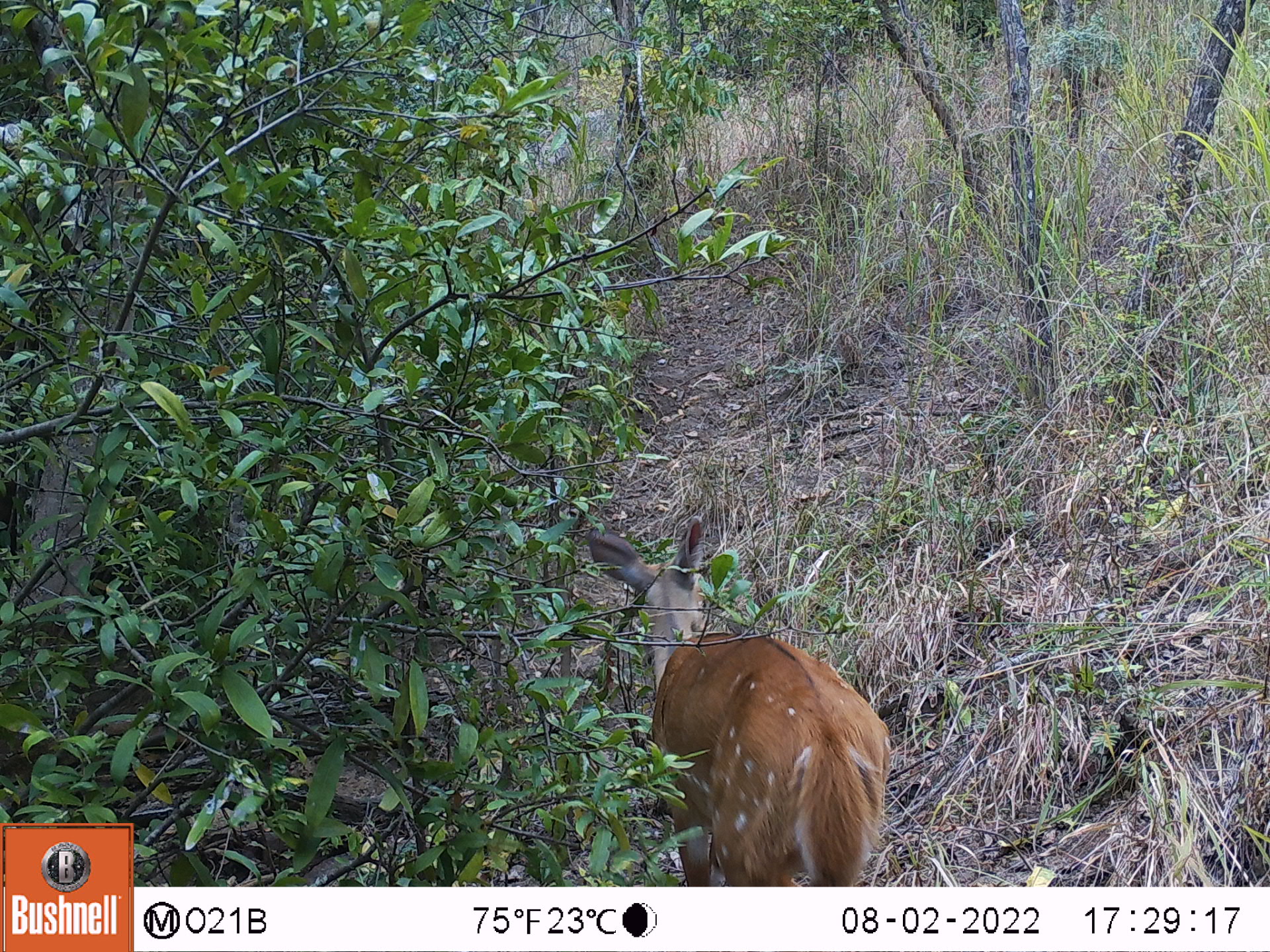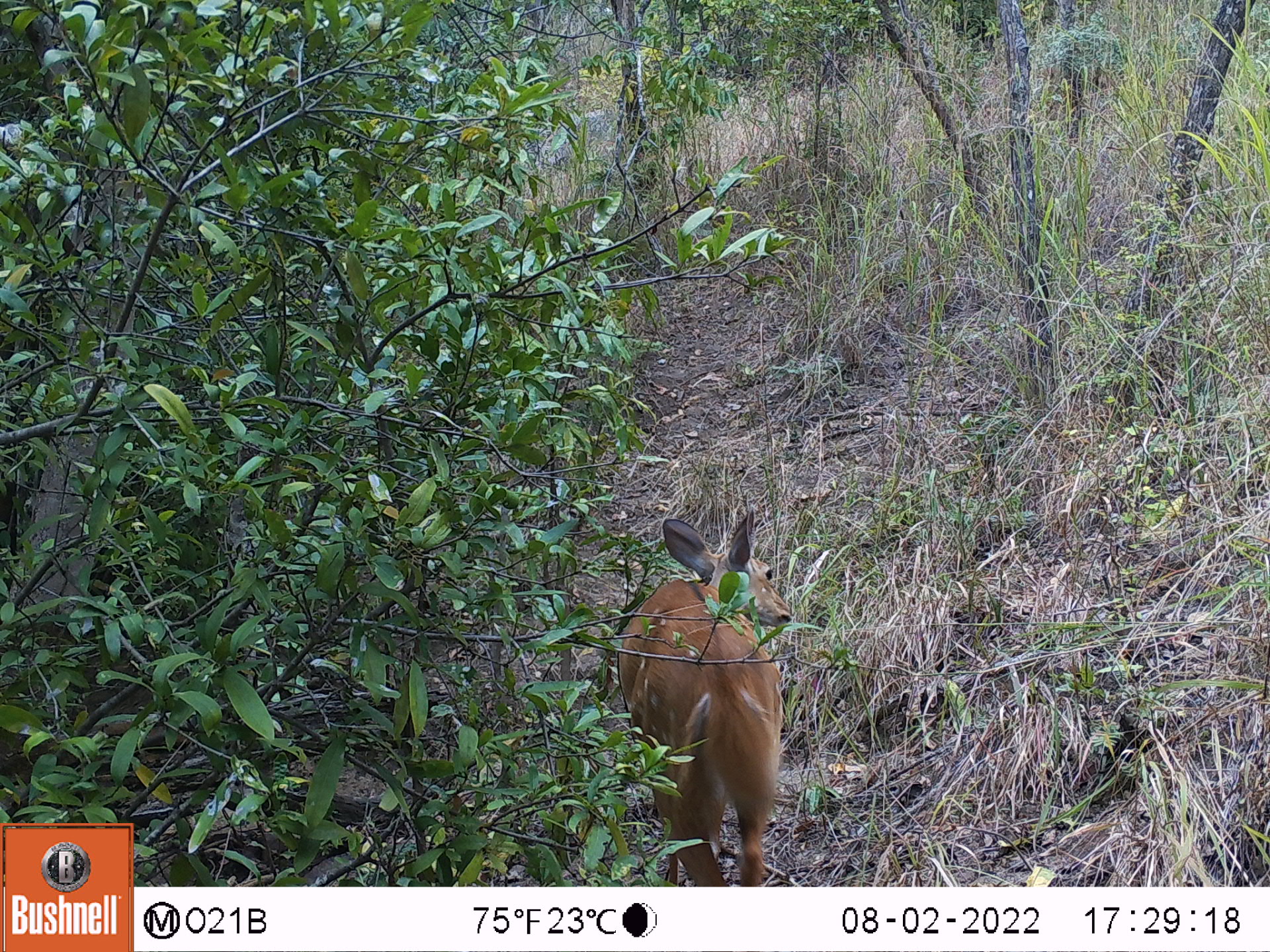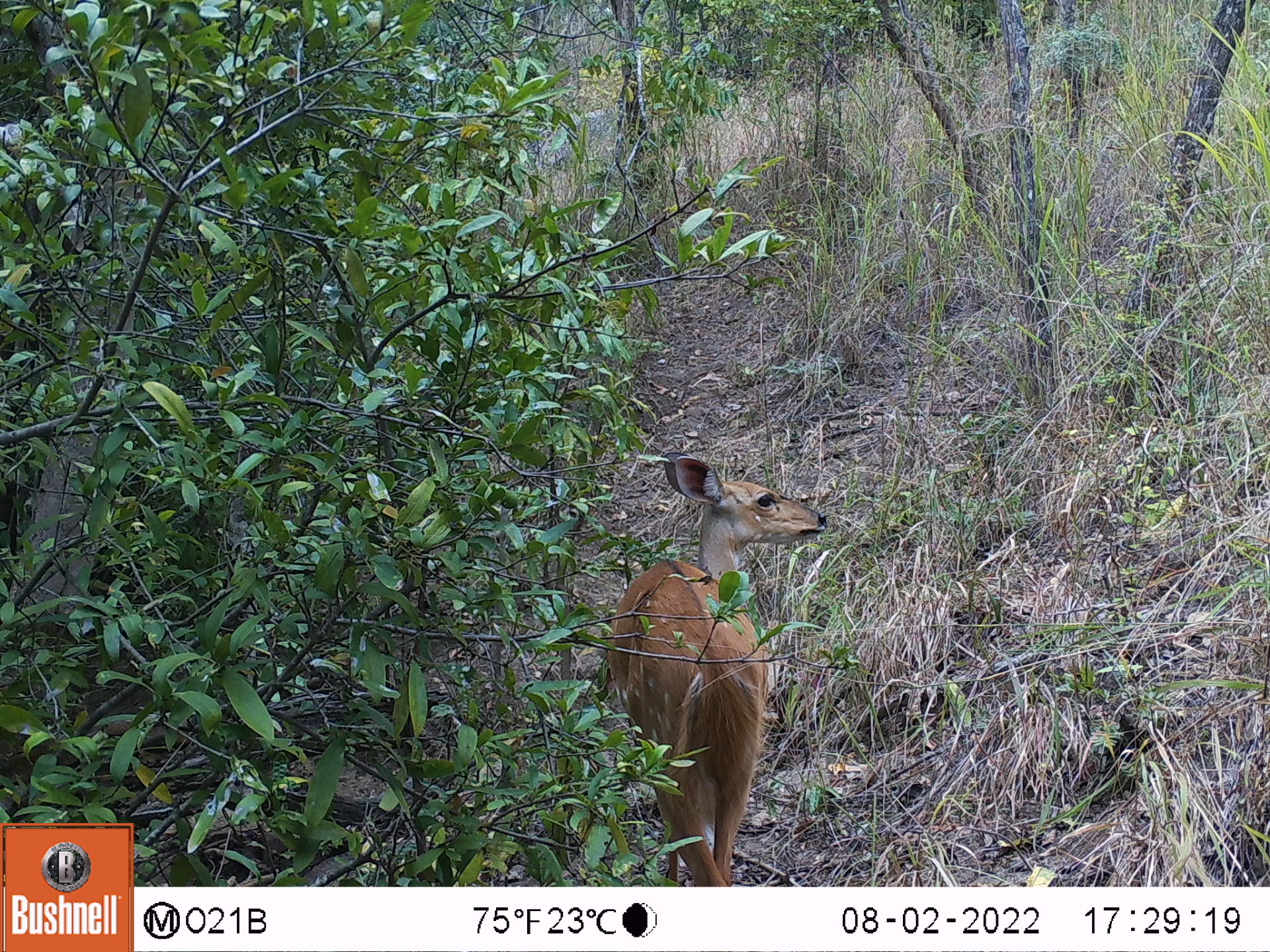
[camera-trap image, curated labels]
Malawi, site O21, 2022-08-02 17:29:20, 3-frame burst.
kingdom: Animalia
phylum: Chordata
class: Mammalia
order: Artiodactyla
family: Bovidae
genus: Tragelaphus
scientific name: Tragelaphus sylvaticus sylvaticus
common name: cape bushbuck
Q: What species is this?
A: Cape bushbuck (Tragelaphus sylvaticus sylvaticus).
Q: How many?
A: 1.